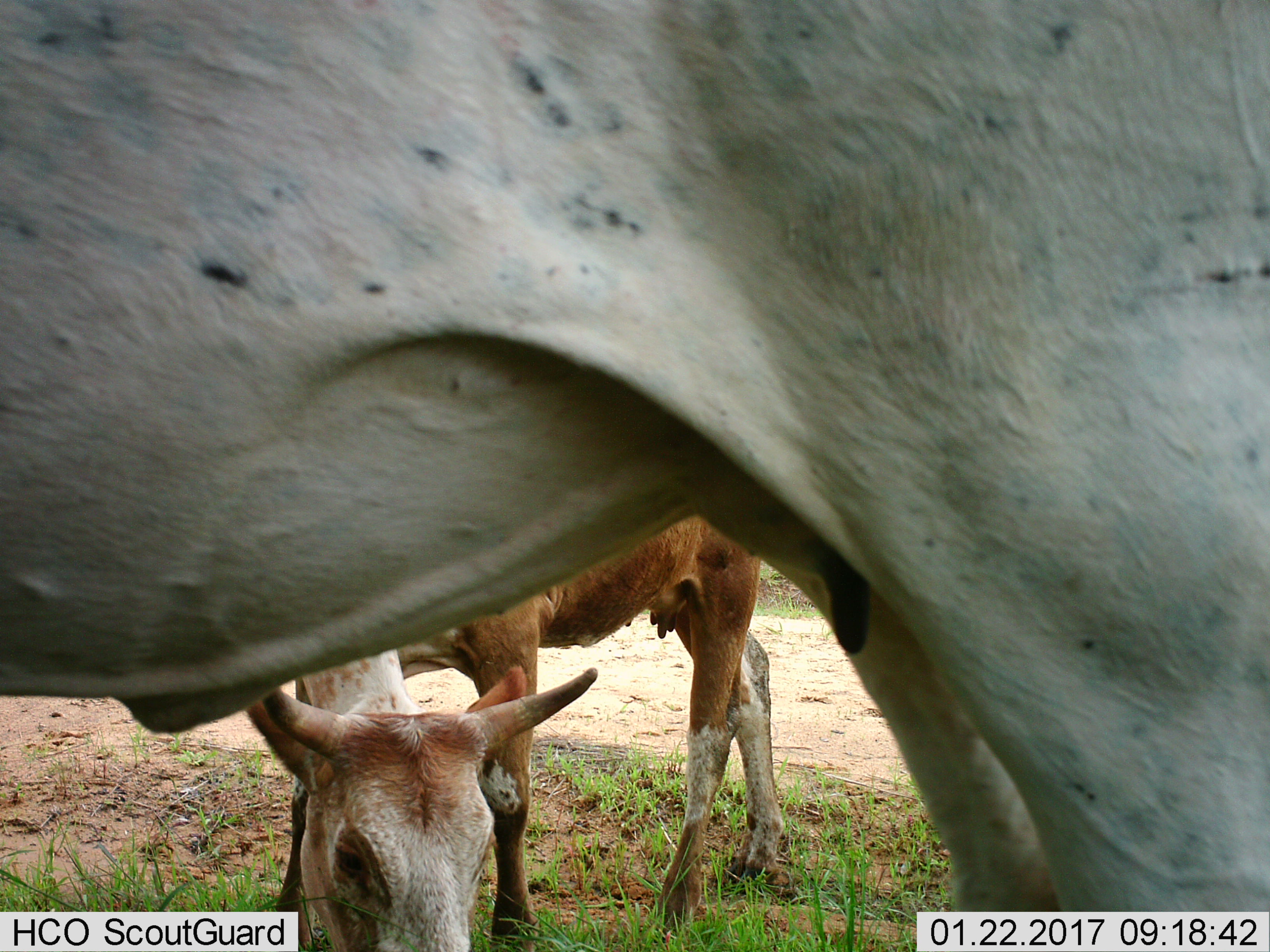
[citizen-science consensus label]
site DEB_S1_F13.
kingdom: Animalia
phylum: Chordata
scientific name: Vertebrata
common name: domestic animal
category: domesticanimal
Domesticanimal (domestic animal) (Vertebrata), count 2. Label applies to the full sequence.